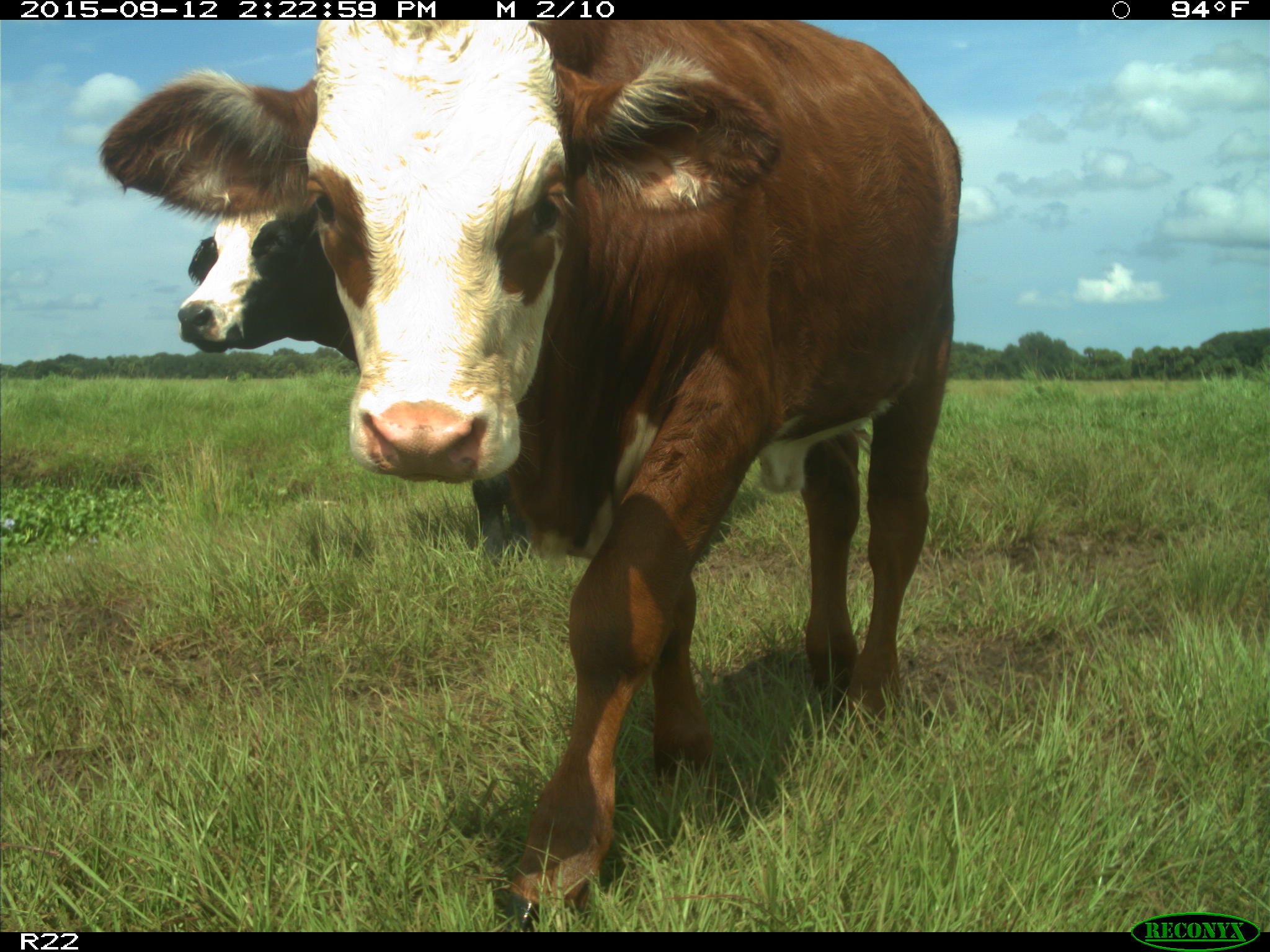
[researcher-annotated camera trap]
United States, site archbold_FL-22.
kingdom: Animalia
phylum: Chordata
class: Mammalia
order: Artiodactyla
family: Bovidae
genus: Bos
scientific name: Bos taurus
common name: domestic cow